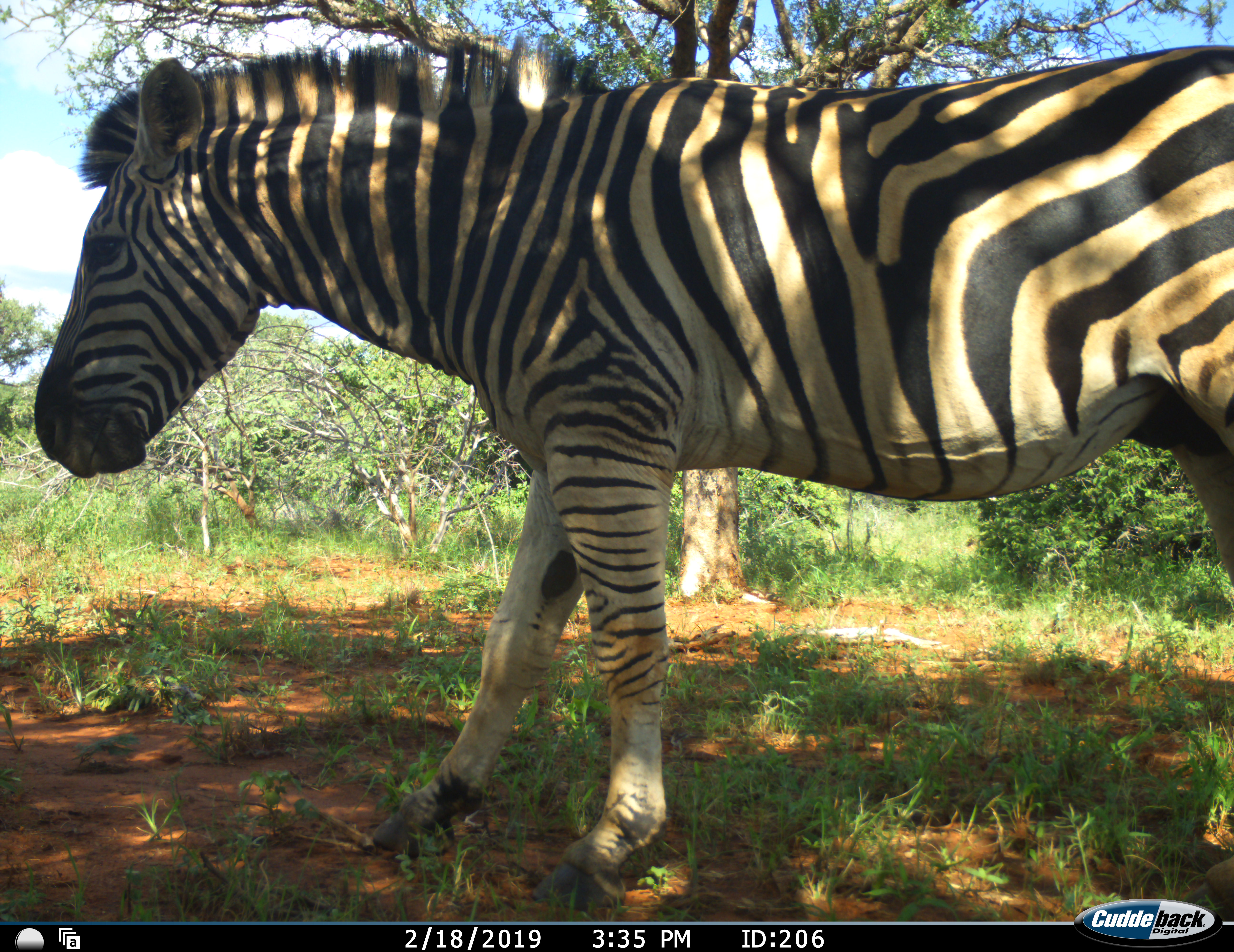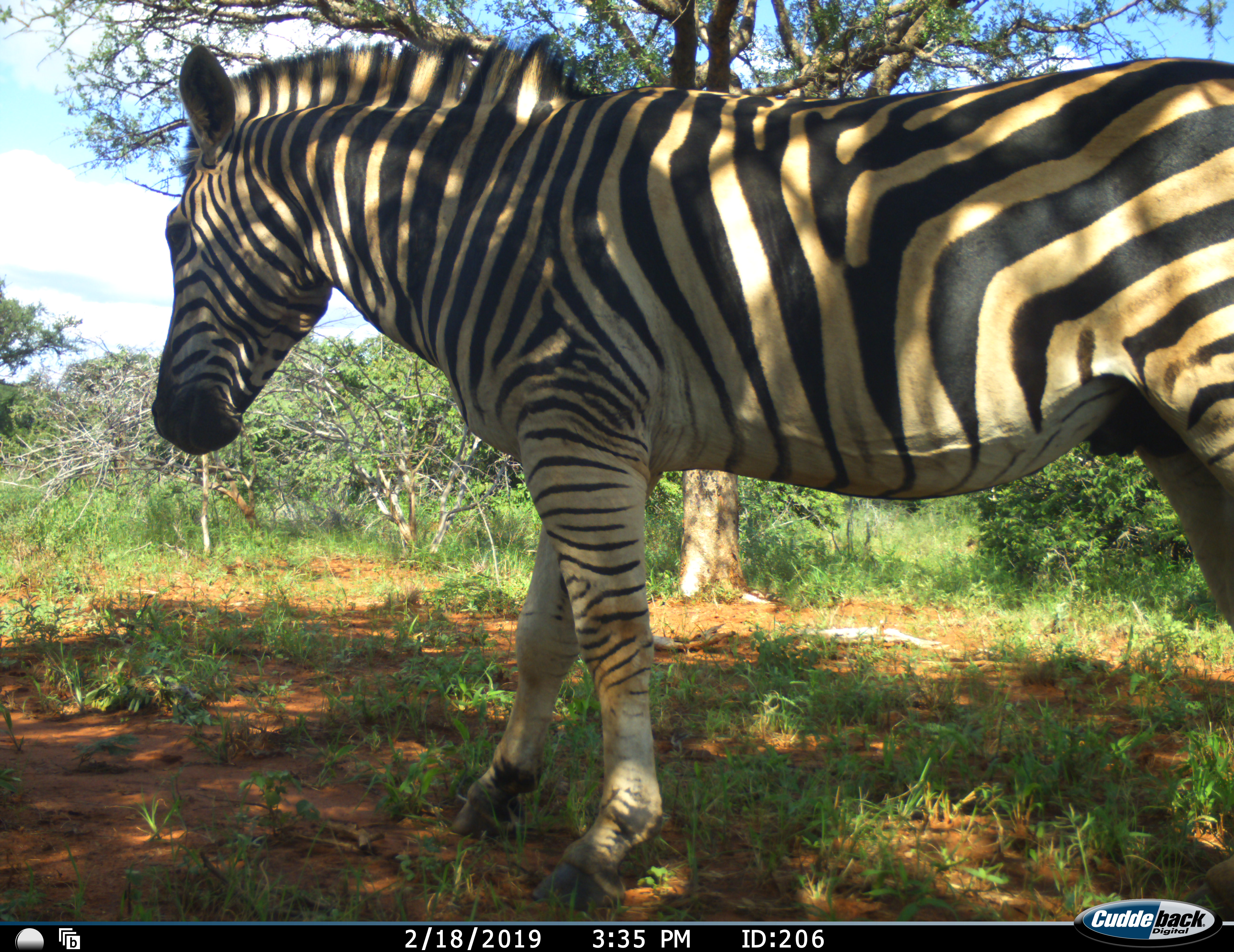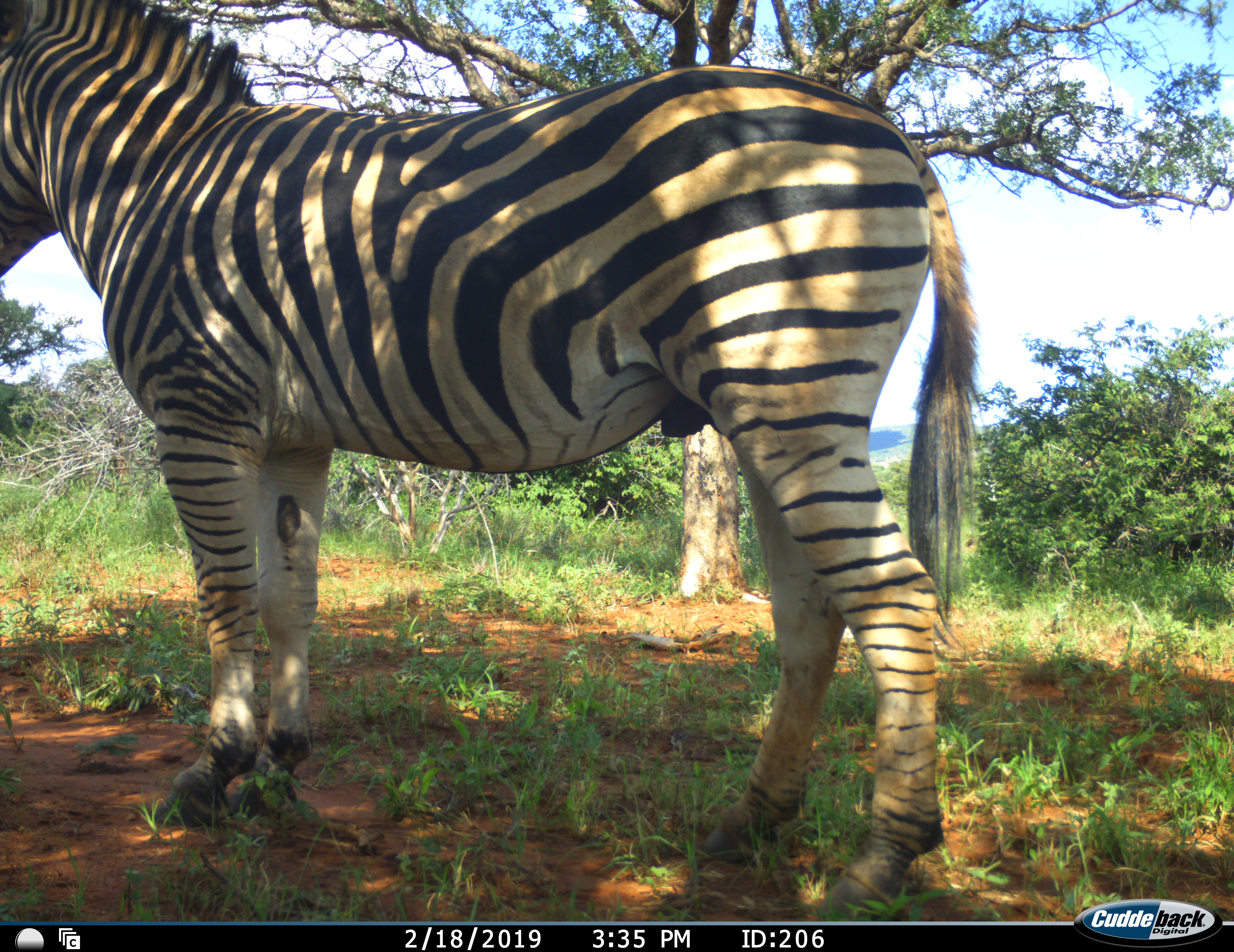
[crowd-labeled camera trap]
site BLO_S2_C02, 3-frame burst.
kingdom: Animalia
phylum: Chordata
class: Mammalia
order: Perissodactyla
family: Equidae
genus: Equus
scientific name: Equus quagga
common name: plains zebra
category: zebraplains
Zebraplains (plains zebra) (Equus quagga), count 1. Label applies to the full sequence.